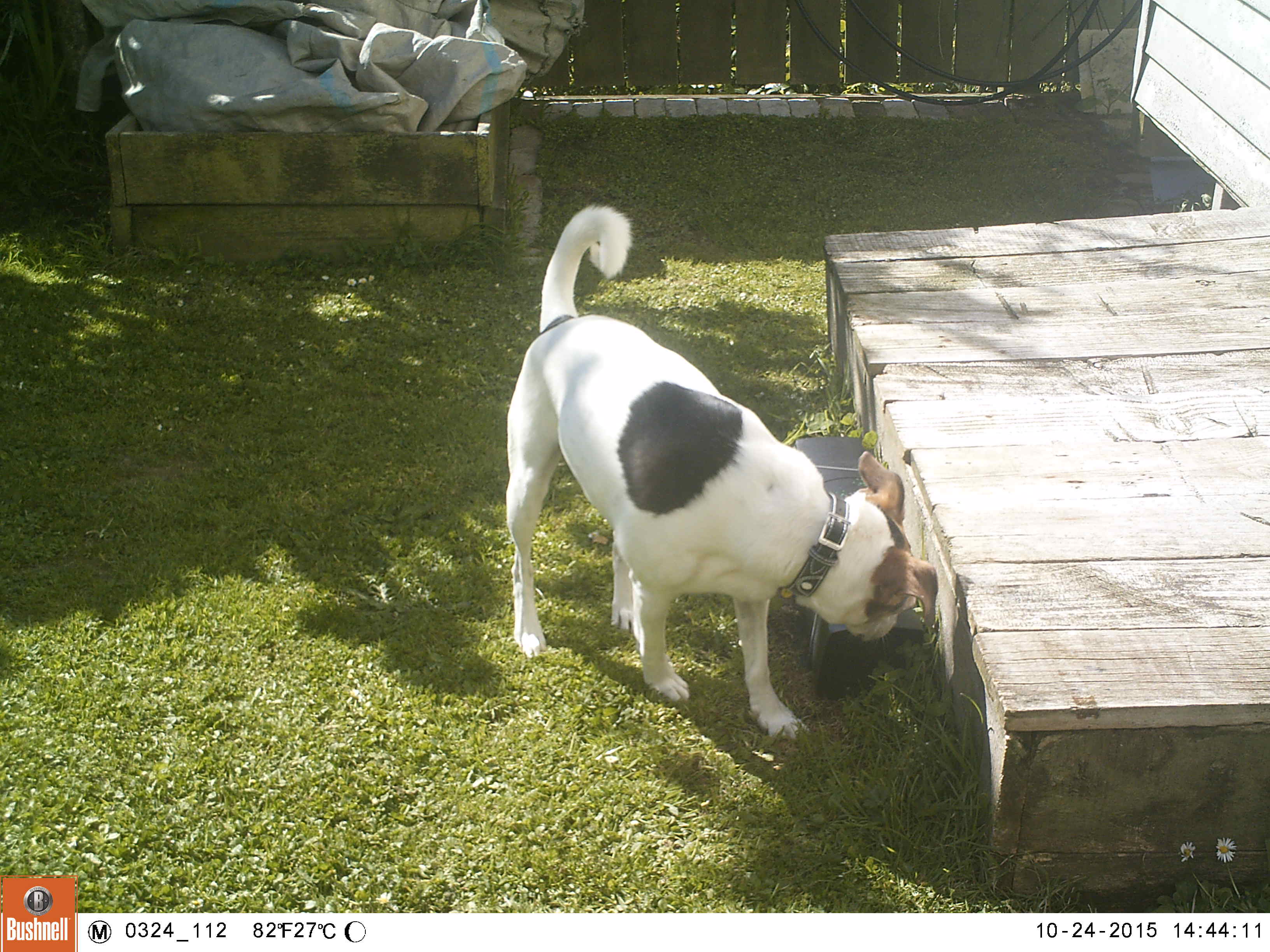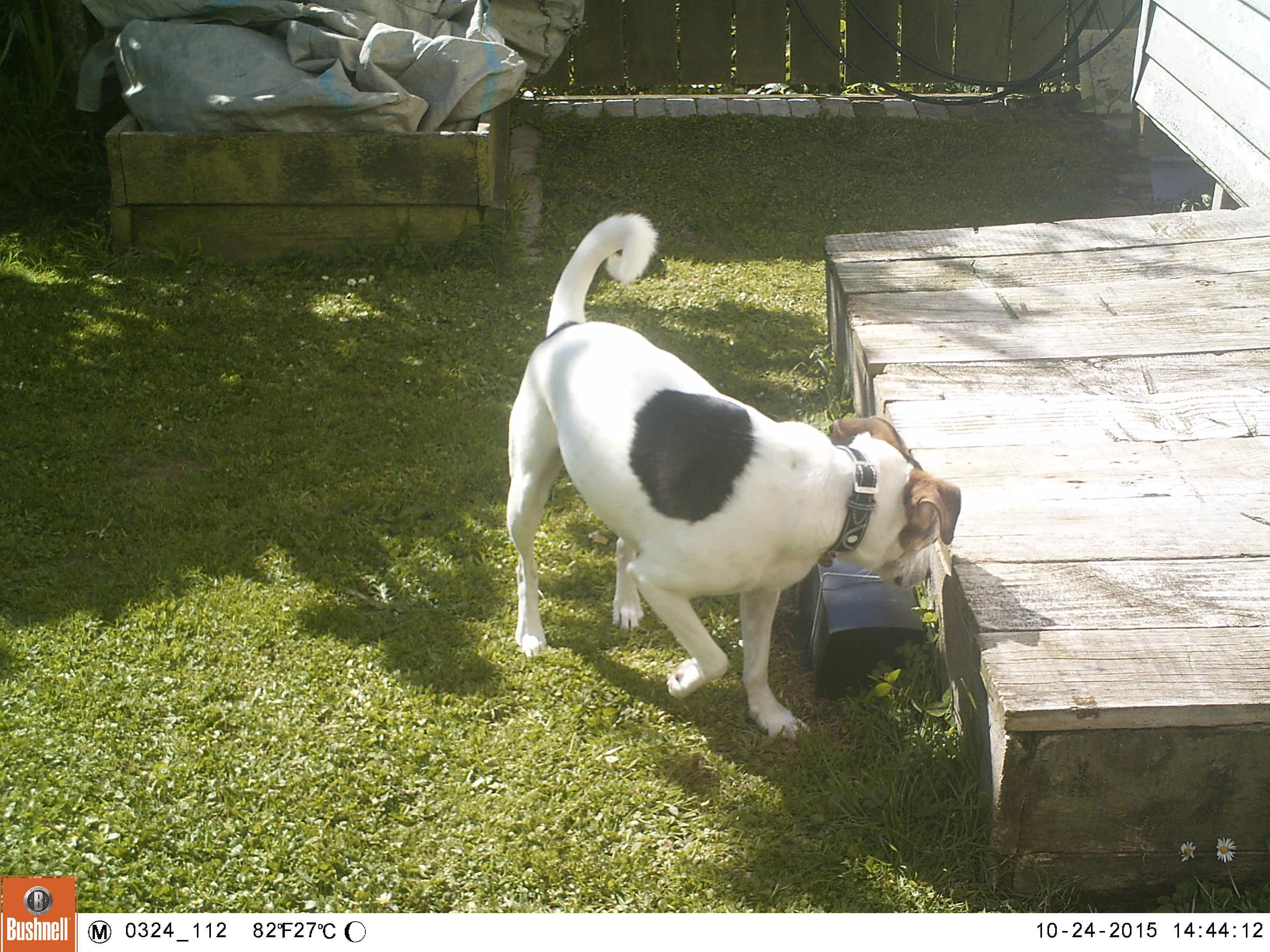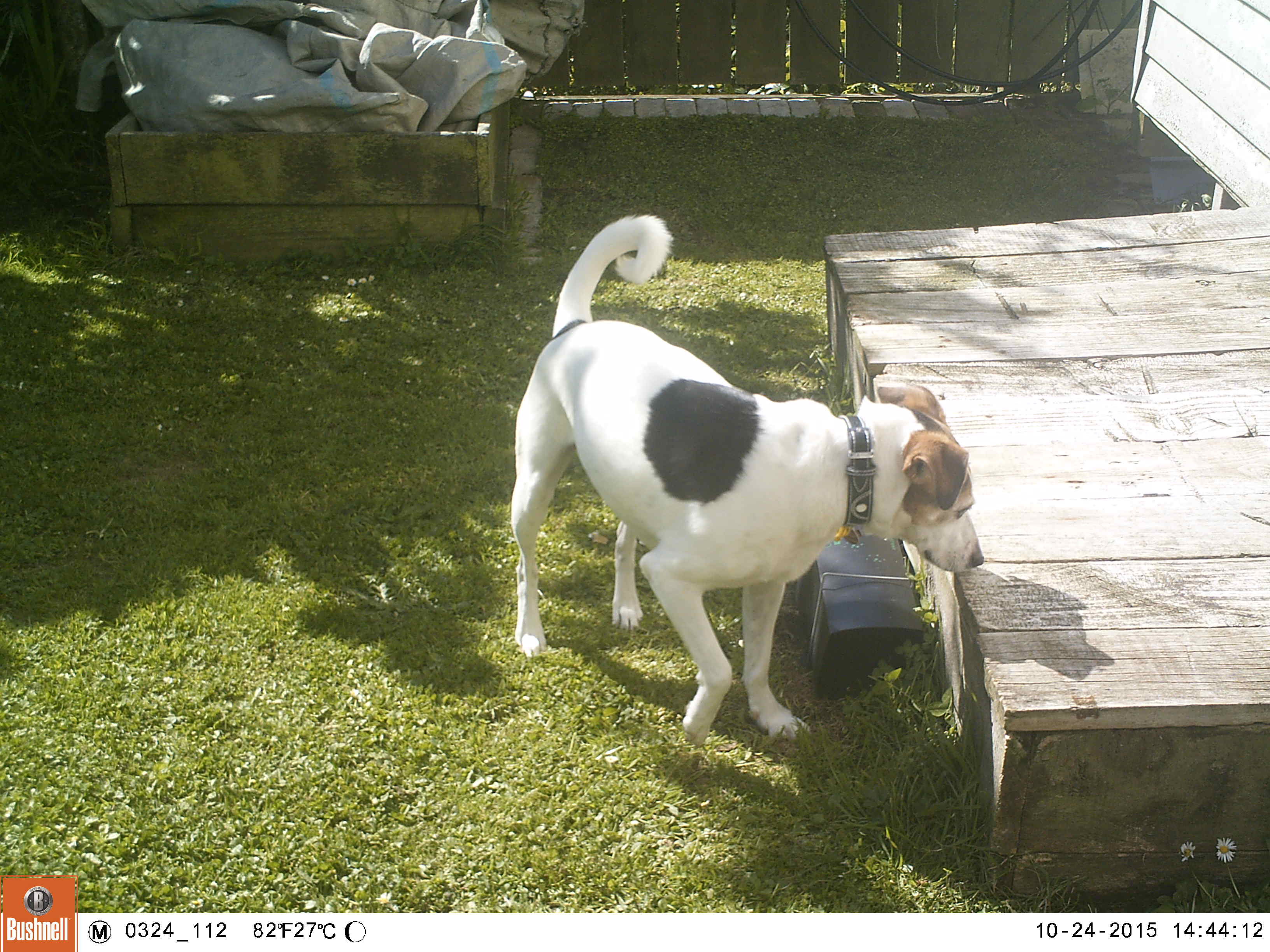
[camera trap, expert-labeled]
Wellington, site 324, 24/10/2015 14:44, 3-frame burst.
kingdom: Animalia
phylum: Chordata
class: Mammalia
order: Carnivora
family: Canidae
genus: Canis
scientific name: Canis familiaris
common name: dog